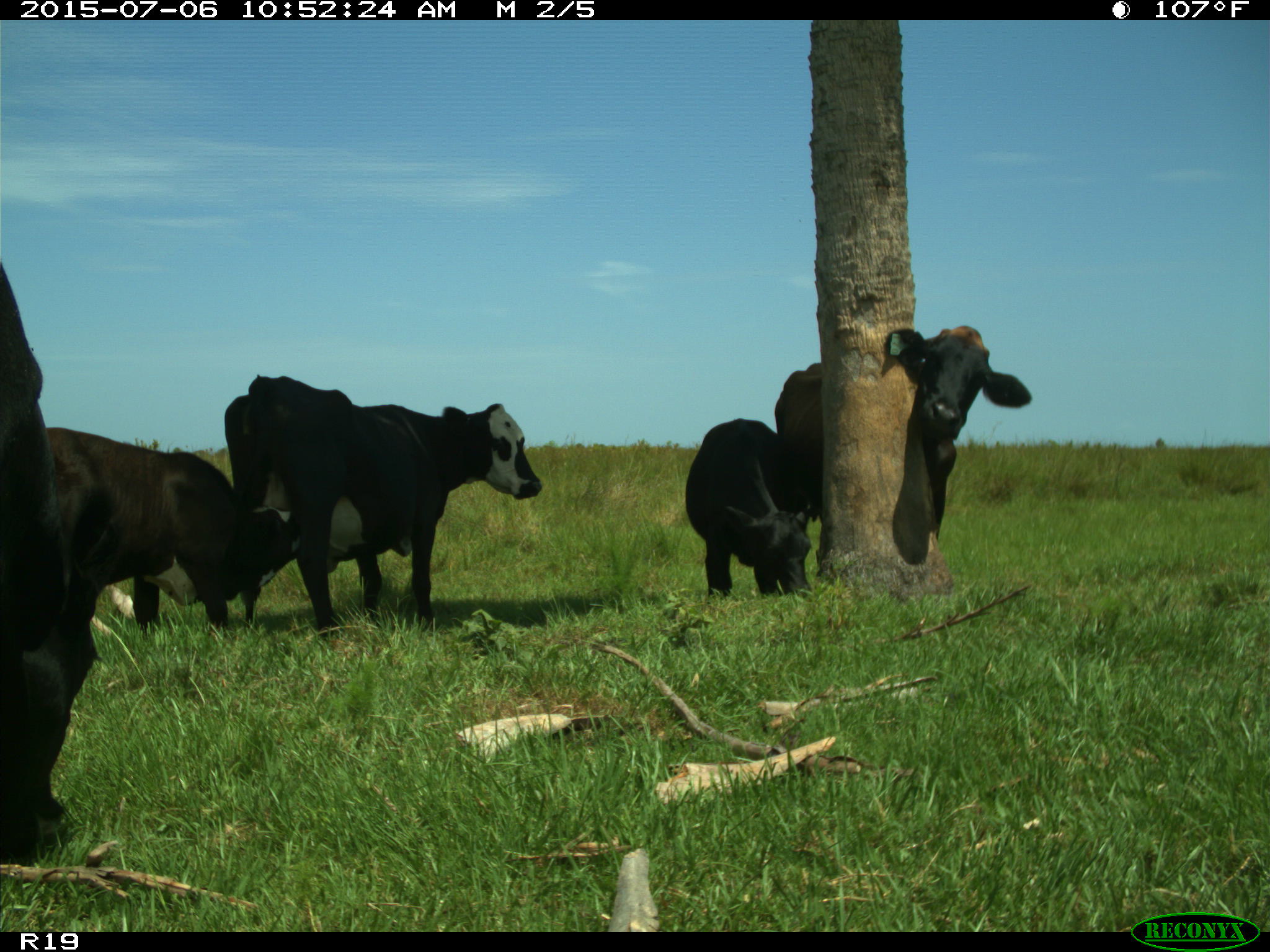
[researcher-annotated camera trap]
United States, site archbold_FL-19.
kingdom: Animalia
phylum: Chordata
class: Mammalia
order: Artiodactyla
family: Bovidae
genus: Bos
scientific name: Bos taurus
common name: domestic cow